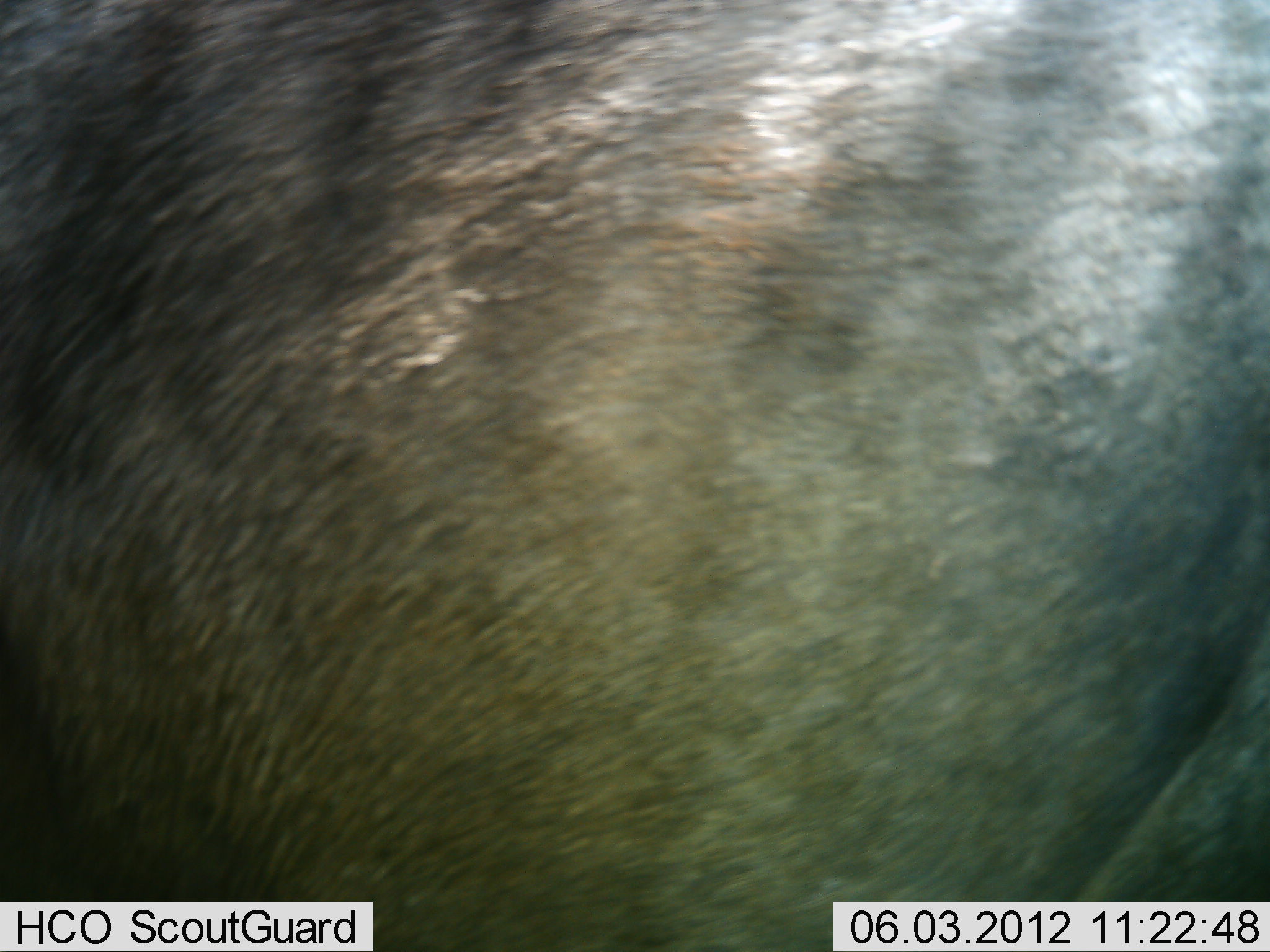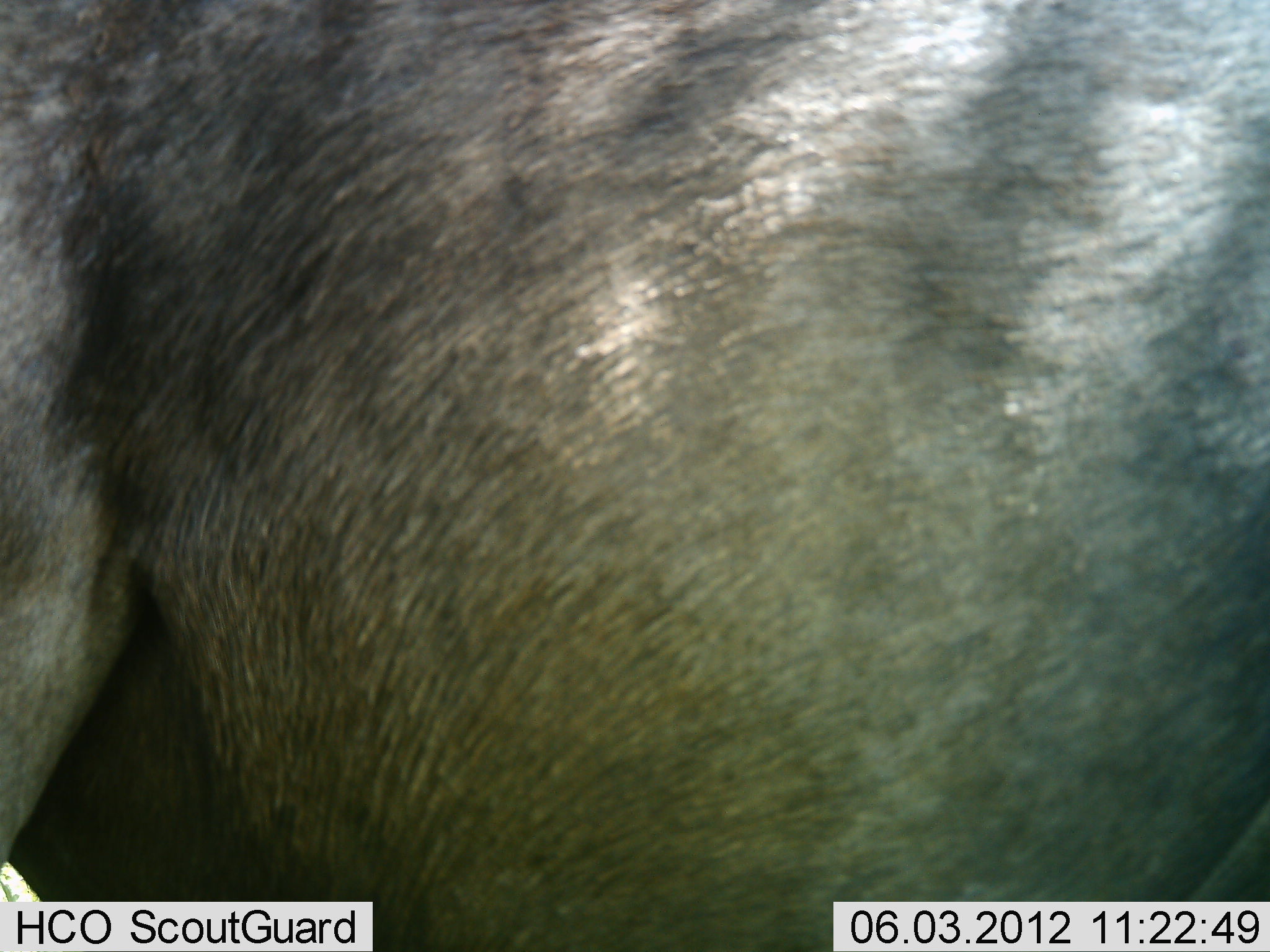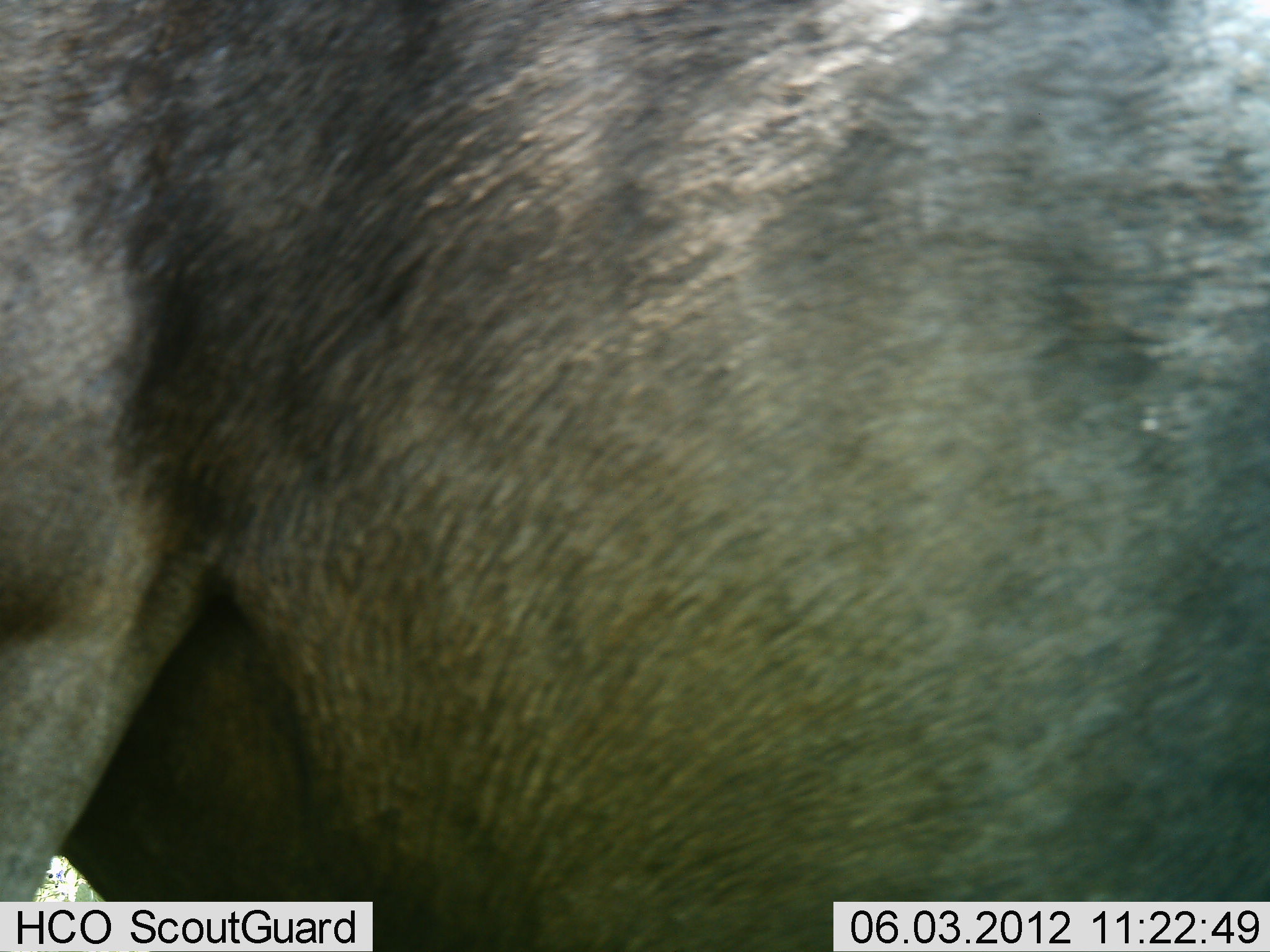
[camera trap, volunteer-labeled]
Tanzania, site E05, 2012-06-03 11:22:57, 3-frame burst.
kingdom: Animalia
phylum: Chordata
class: Mammalia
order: Artiodactyla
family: Bovidae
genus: Connochaetes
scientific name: Connochaetes taurinus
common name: blue wildebeest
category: wildebeest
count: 1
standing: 100%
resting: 0%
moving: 0%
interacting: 0%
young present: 0%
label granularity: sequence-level